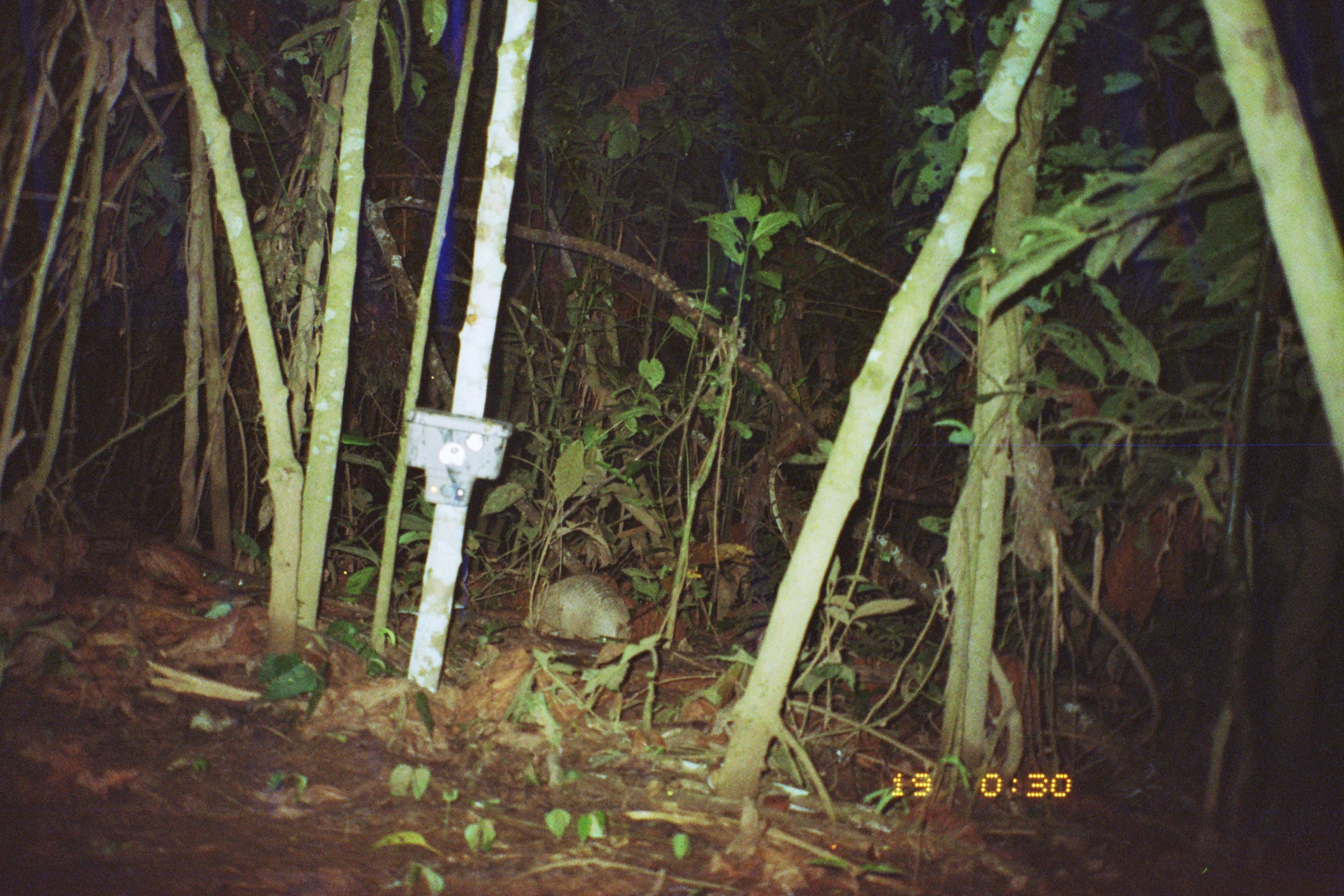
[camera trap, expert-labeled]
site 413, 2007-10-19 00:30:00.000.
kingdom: Animalia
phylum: Chordata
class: Mammalia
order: Cingulata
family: Dasypodidae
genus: Dasypus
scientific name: Dasypus novemcinctus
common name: nine-banded armadillo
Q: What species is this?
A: Dasypus novemcinctus (nine-banded armadillo).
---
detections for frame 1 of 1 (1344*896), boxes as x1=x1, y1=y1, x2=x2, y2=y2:
dasypus novemcinctus: x1=523, y1=573, x2=632, y2=645